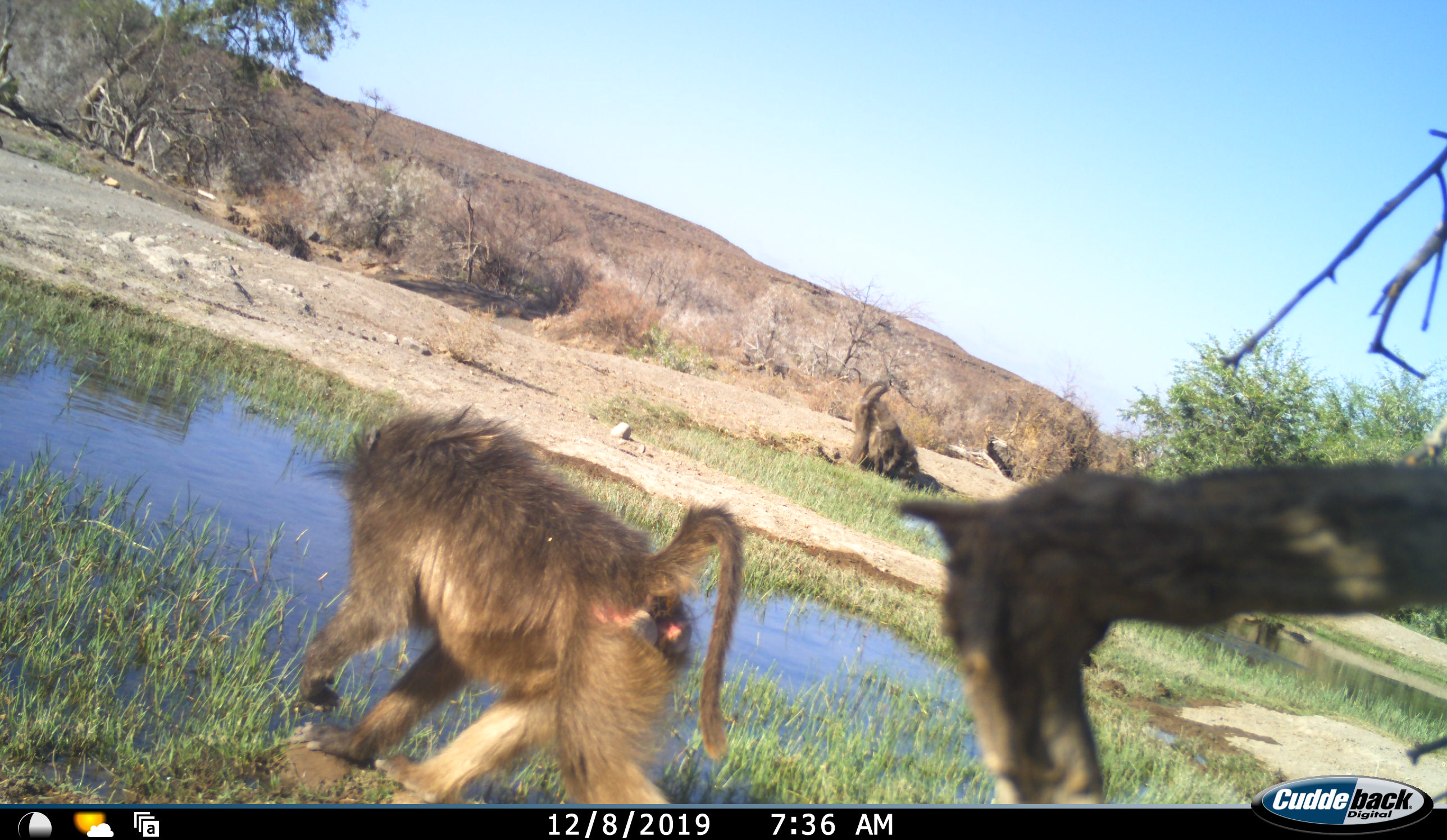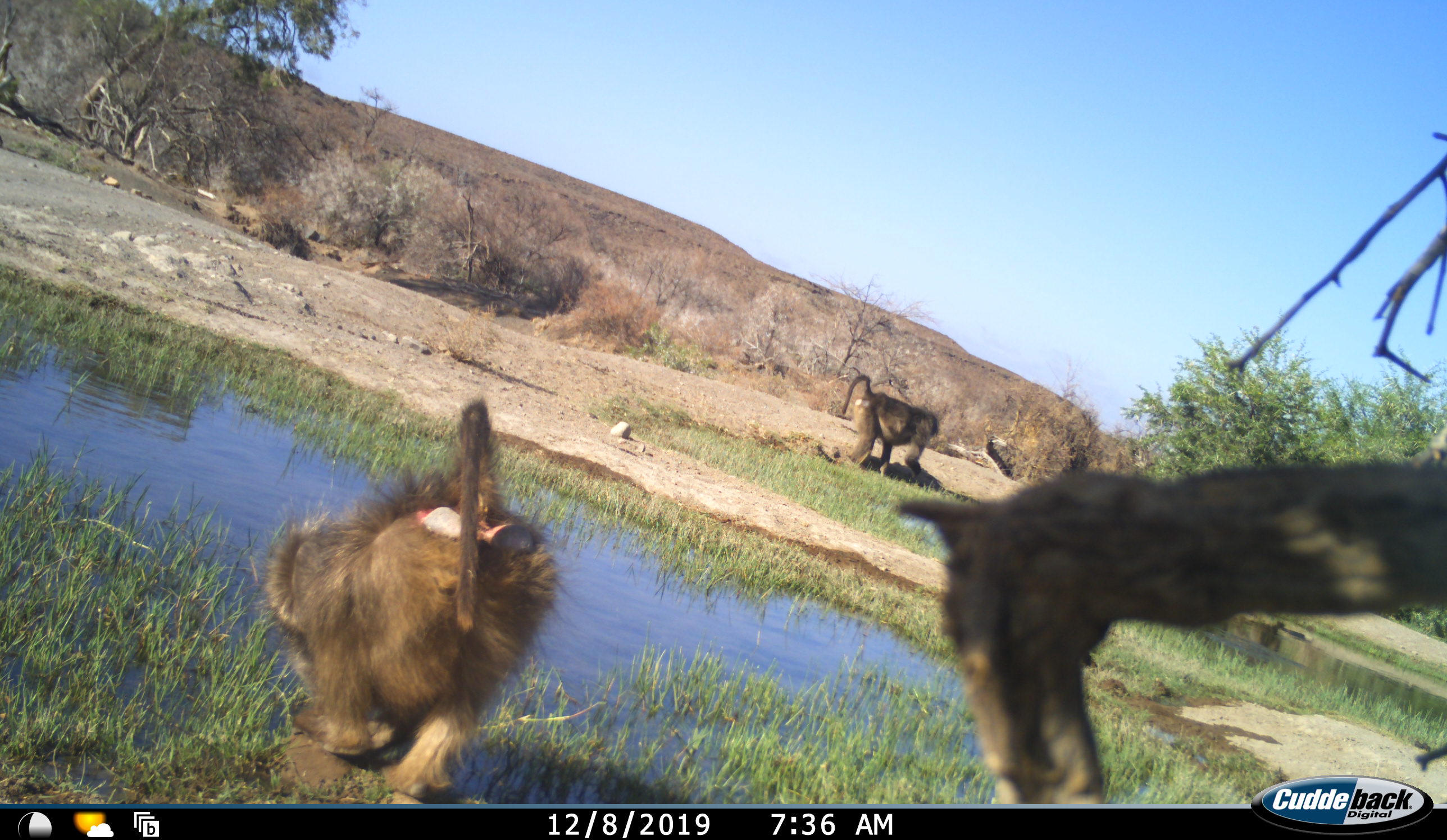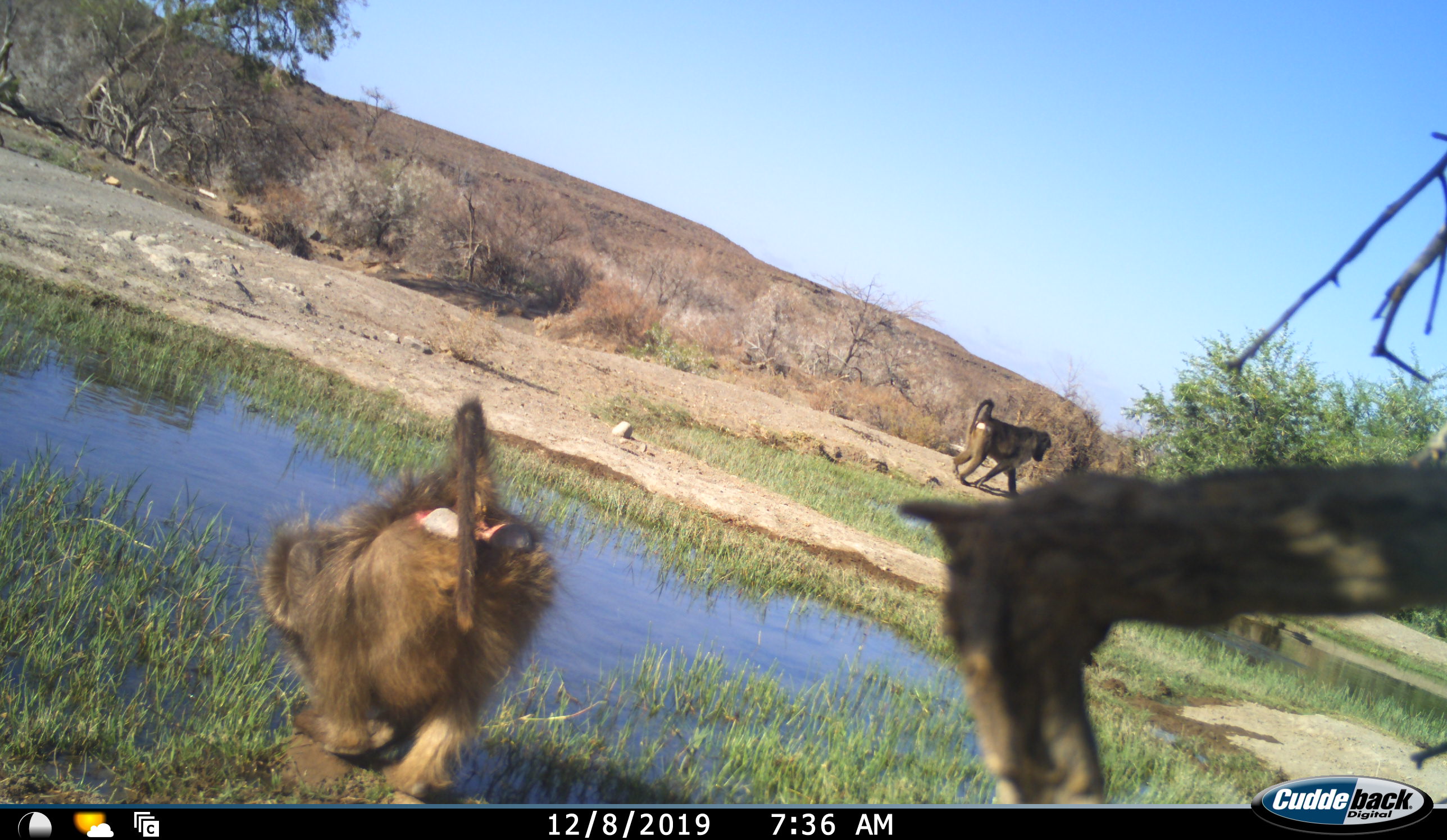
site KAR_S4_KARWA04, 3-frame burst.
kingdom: Animalia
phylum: Chordata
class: Mammalia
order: Primates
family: Cercopithecidae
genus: Papio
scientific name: Papio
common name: baboon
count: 2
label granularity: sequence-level